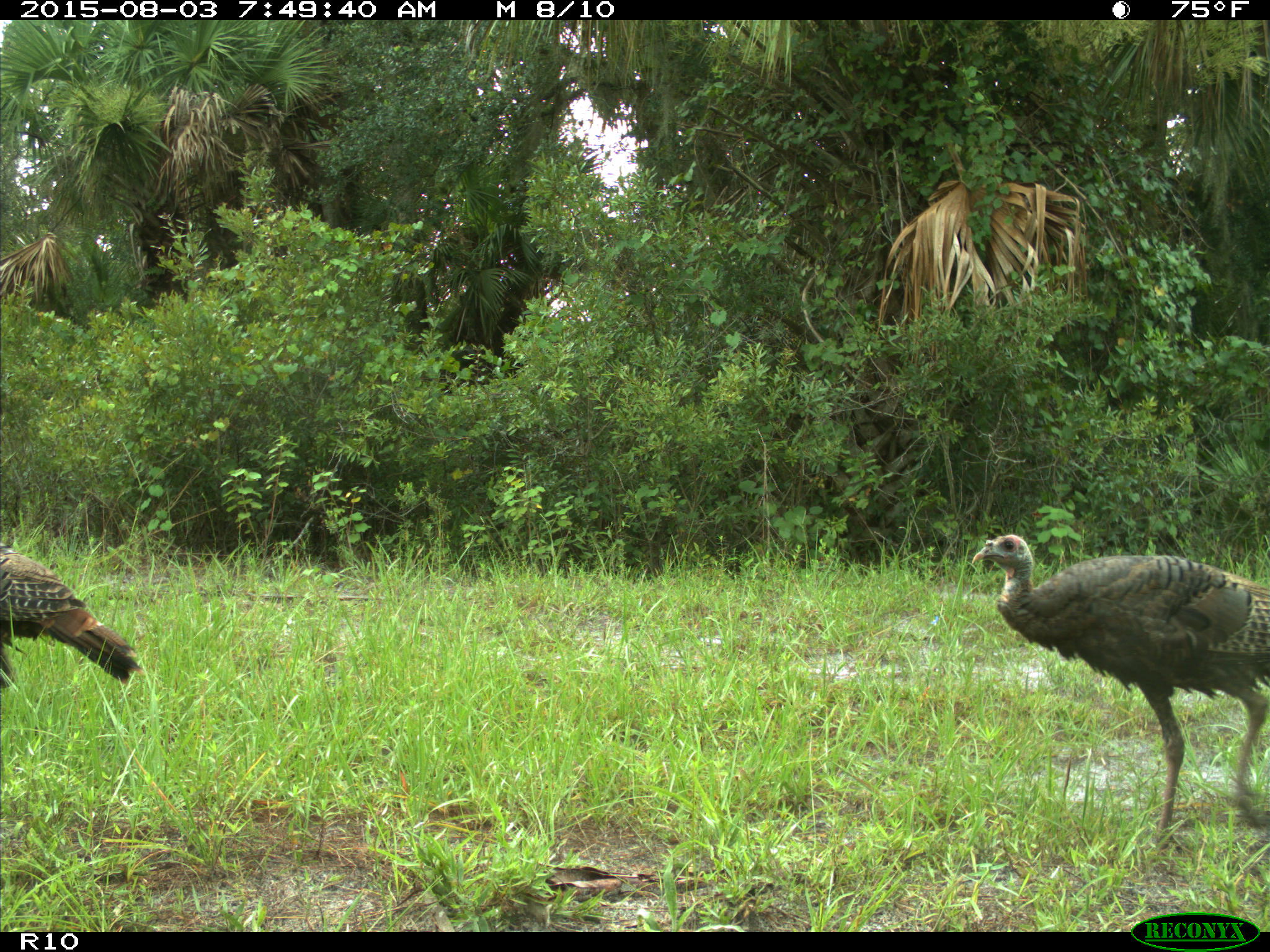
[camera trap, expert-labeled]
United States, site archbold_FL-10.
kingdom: Animalia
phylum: Chordata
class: Aves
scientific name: Aves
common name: birds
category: unidentified bird